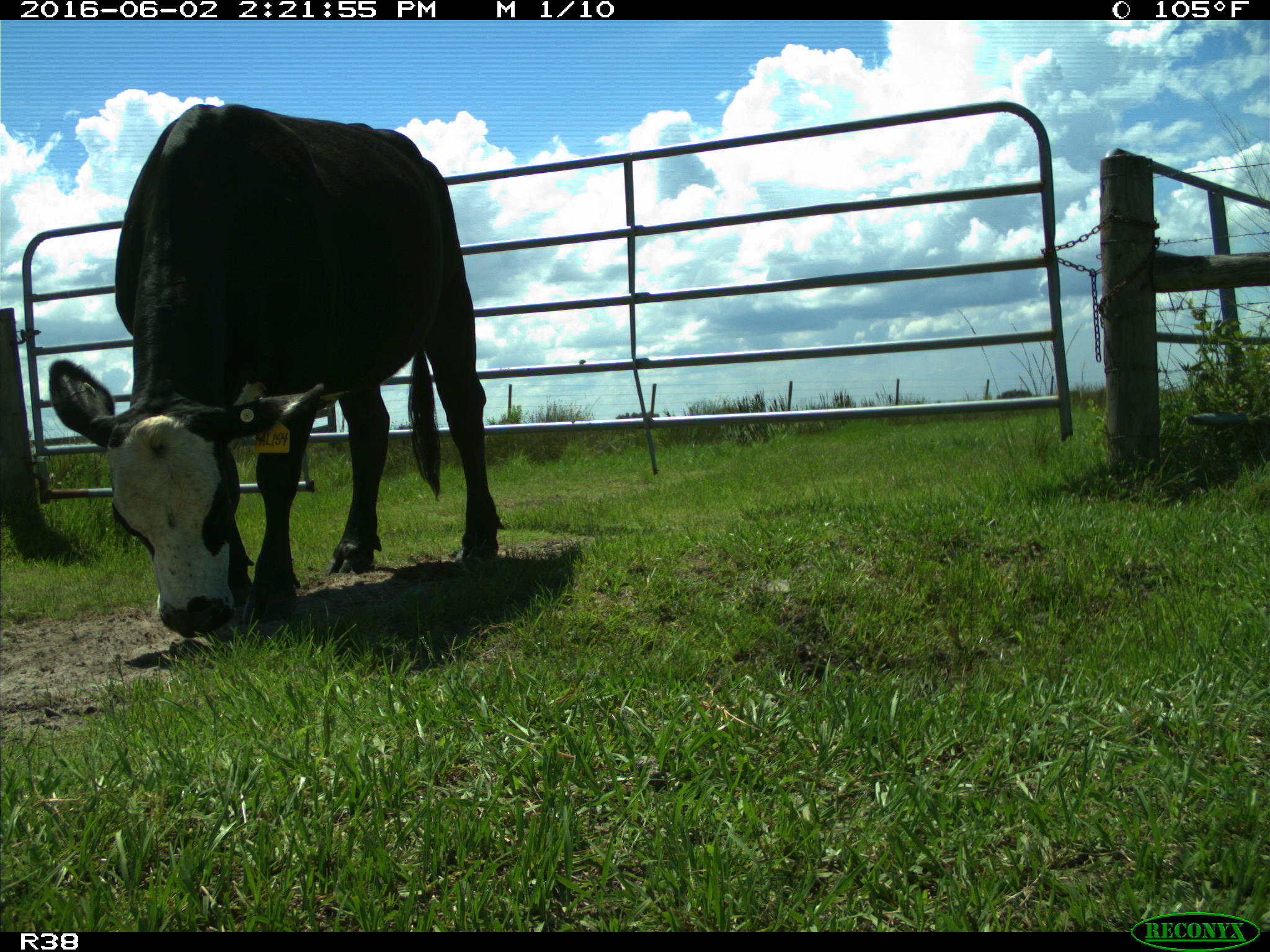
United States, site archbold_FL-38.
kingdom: Animalia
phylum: Chordata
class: Mammalia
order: Artiodactyla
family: Bovidae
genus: Bos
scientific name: Bos taurus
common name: domestic cow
Bos taurus (domestic cow).